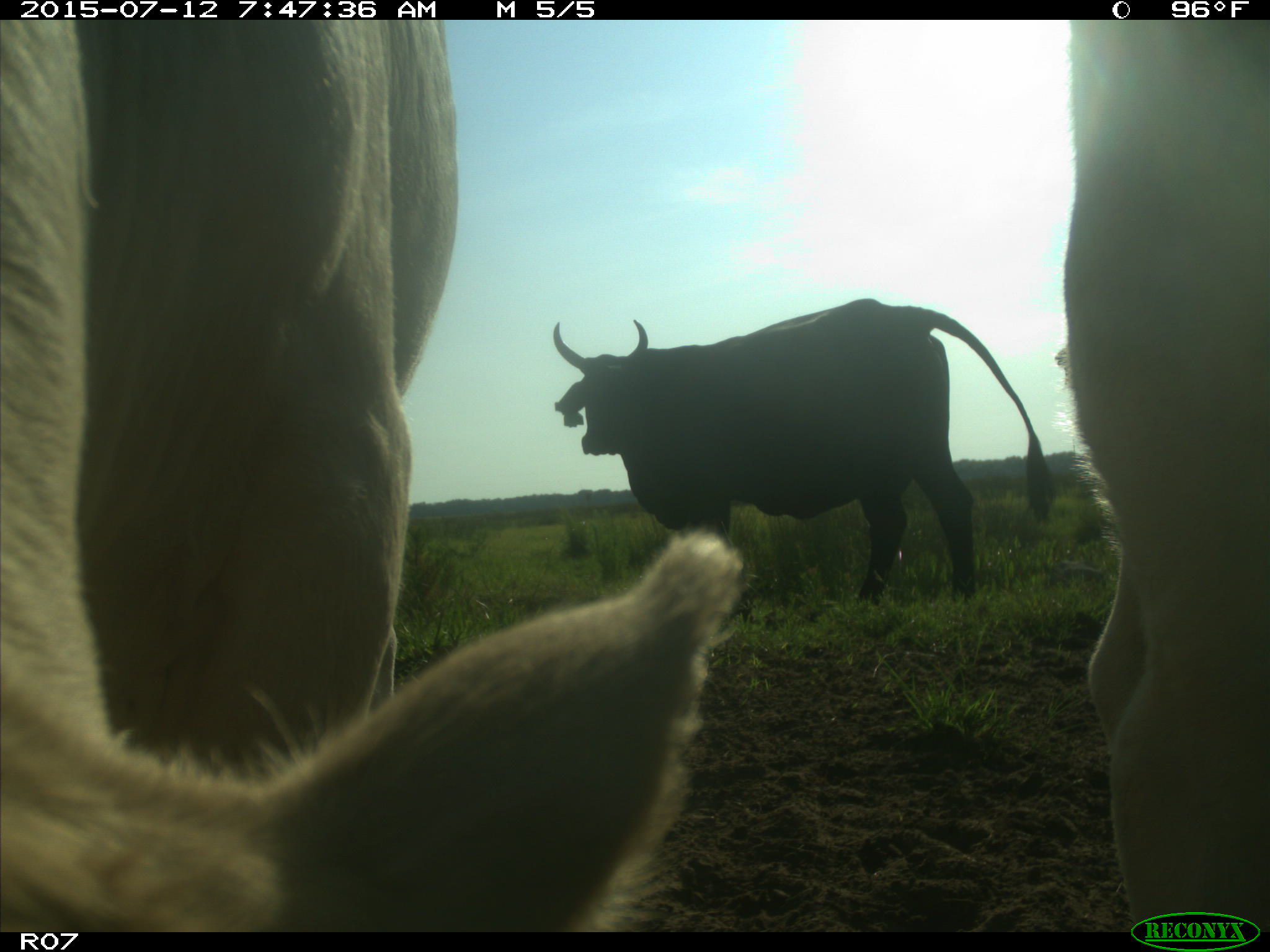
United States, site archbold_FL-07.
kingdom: Animalia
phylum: Chordata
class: Mammalia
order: Artiodactyla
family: Bovidae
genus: Bos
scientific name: Bos taurus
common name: domestic cow